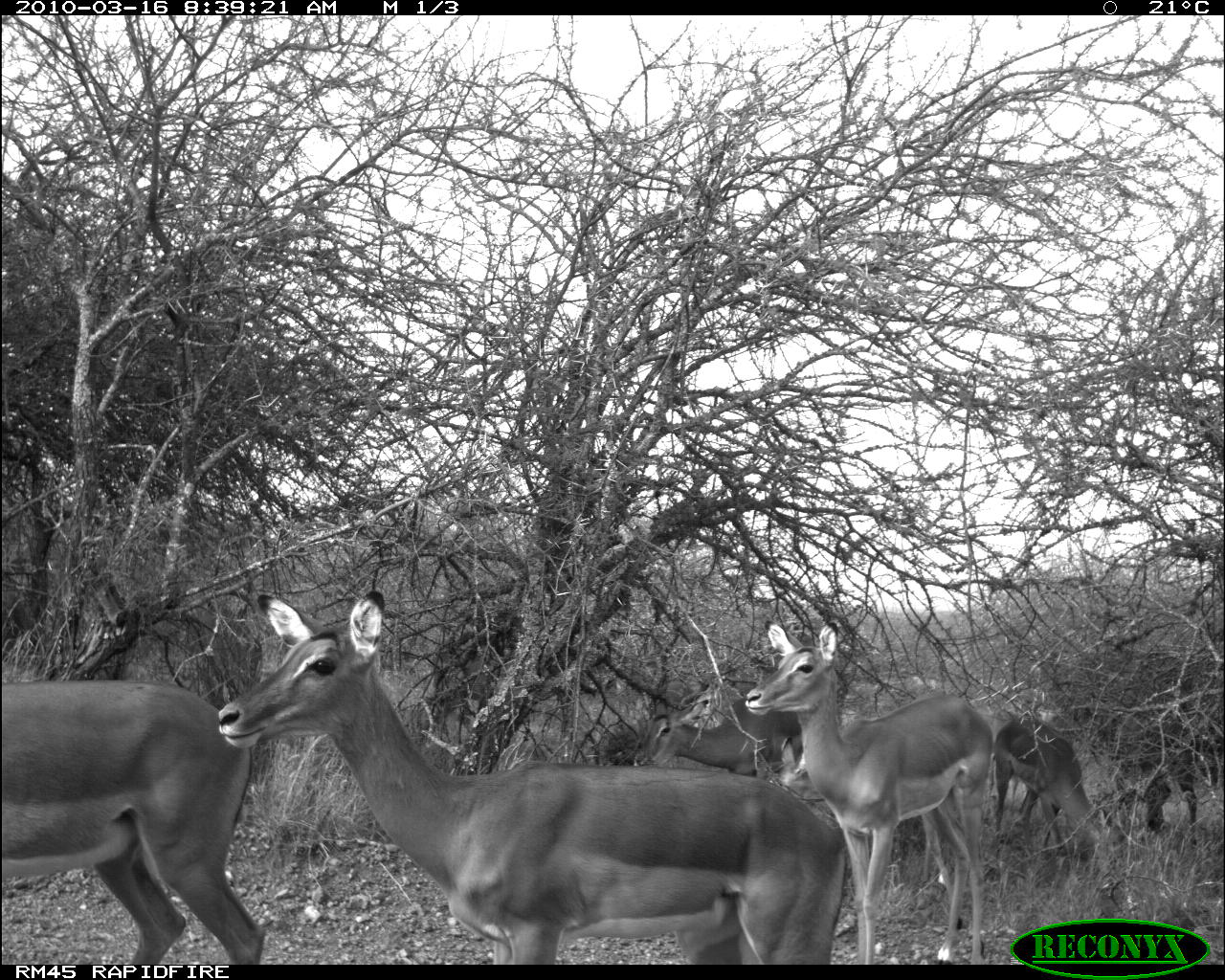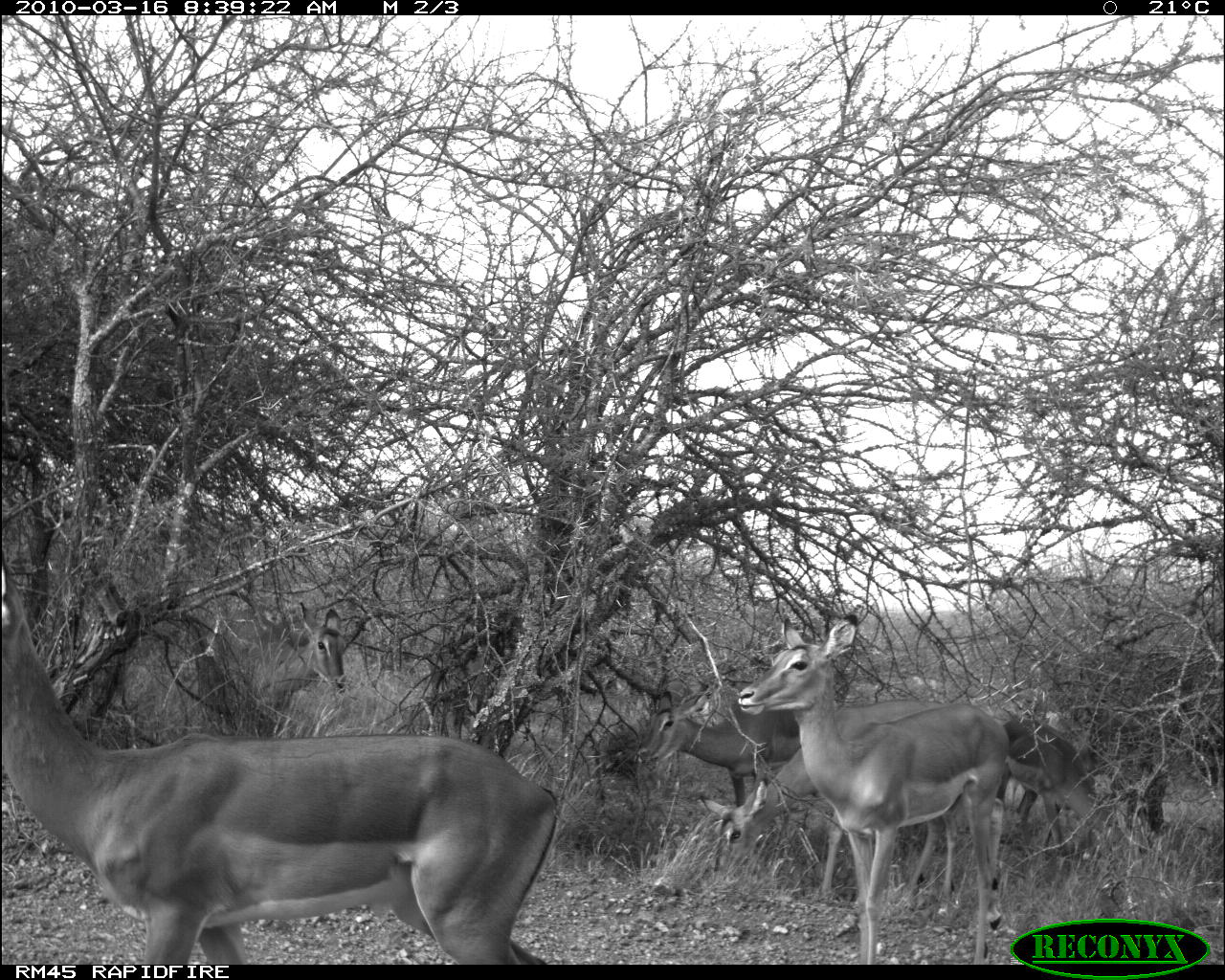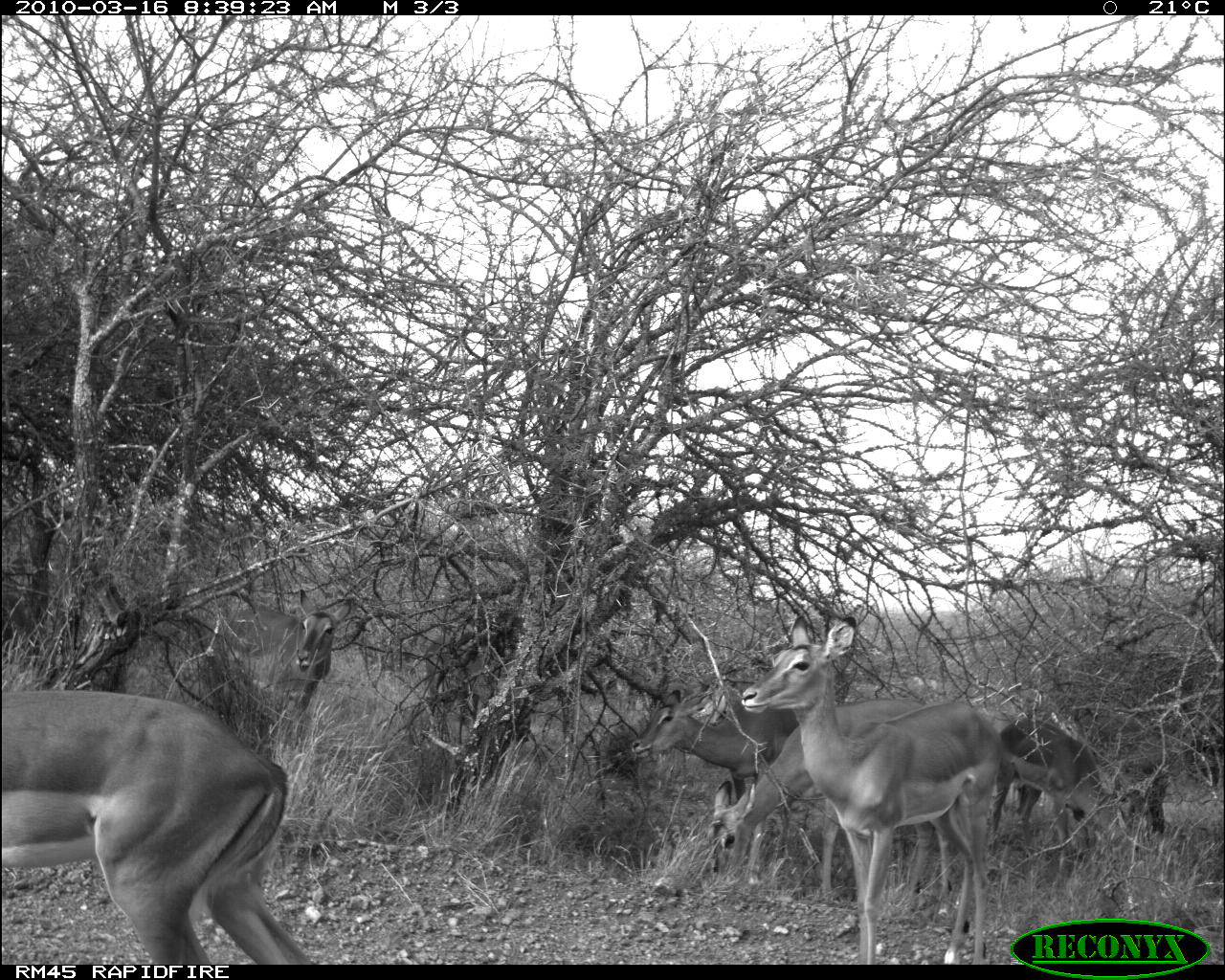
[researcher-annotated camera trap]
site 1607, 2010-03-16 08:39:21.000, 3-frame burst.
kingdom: Animalia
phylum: Chordata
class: Mammalia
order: Artiodactyla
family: Bovidae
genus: Aepyceros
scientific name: Aepyceros melampus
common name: impala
Aepyceros melampus (impala), count 7.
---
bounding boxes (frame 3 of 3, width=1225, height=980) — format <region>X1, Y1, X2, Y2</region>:
aepyceros melampus: <region>741, 615, 1057, 965</region>; <region>2, 689, 312, 965</region>; <region>706, 698, 954, 905</region>; <region>631, 688, 797, 877</region>; <region>987, 715, 1140, 870</region>; <region>220, 588, 352, 712</region>; <region>423, 632, 497, 719</region>